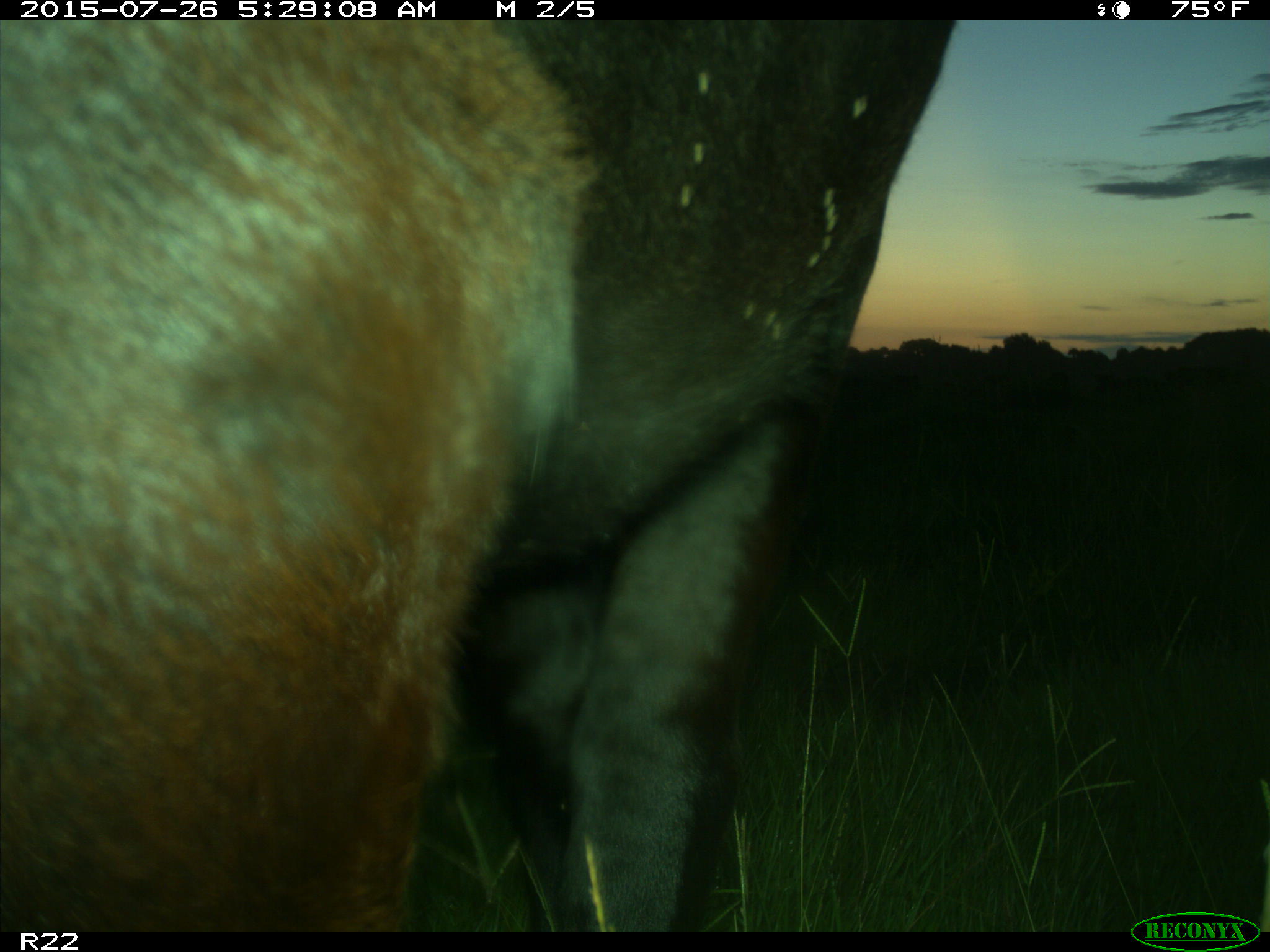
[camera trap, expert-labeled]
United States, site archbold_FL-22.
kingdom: Animalia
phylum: Chordata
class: Mammalia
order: Artiodactyla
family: Bovidae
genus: Bos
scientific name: Bos taurus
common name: domestic cow